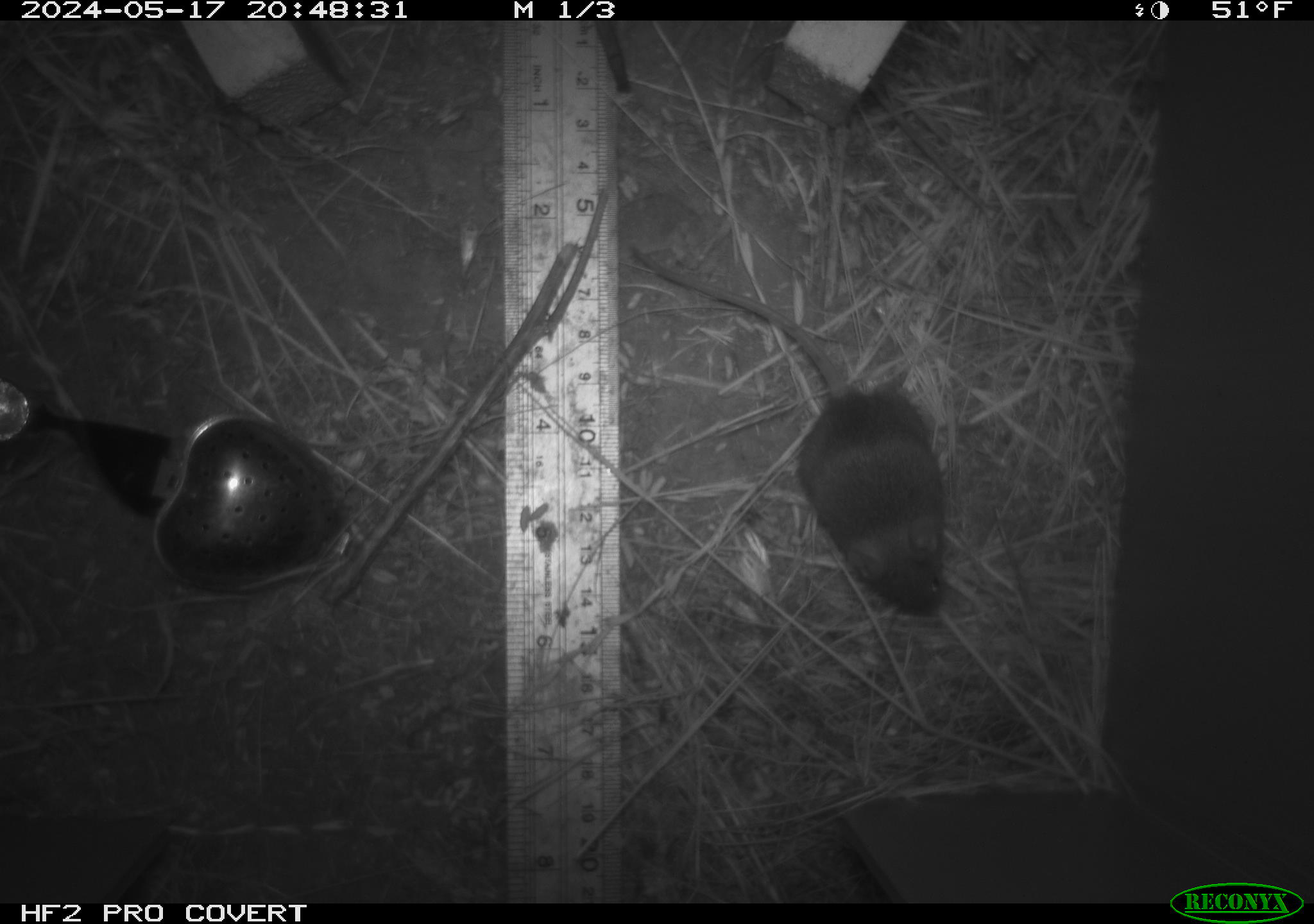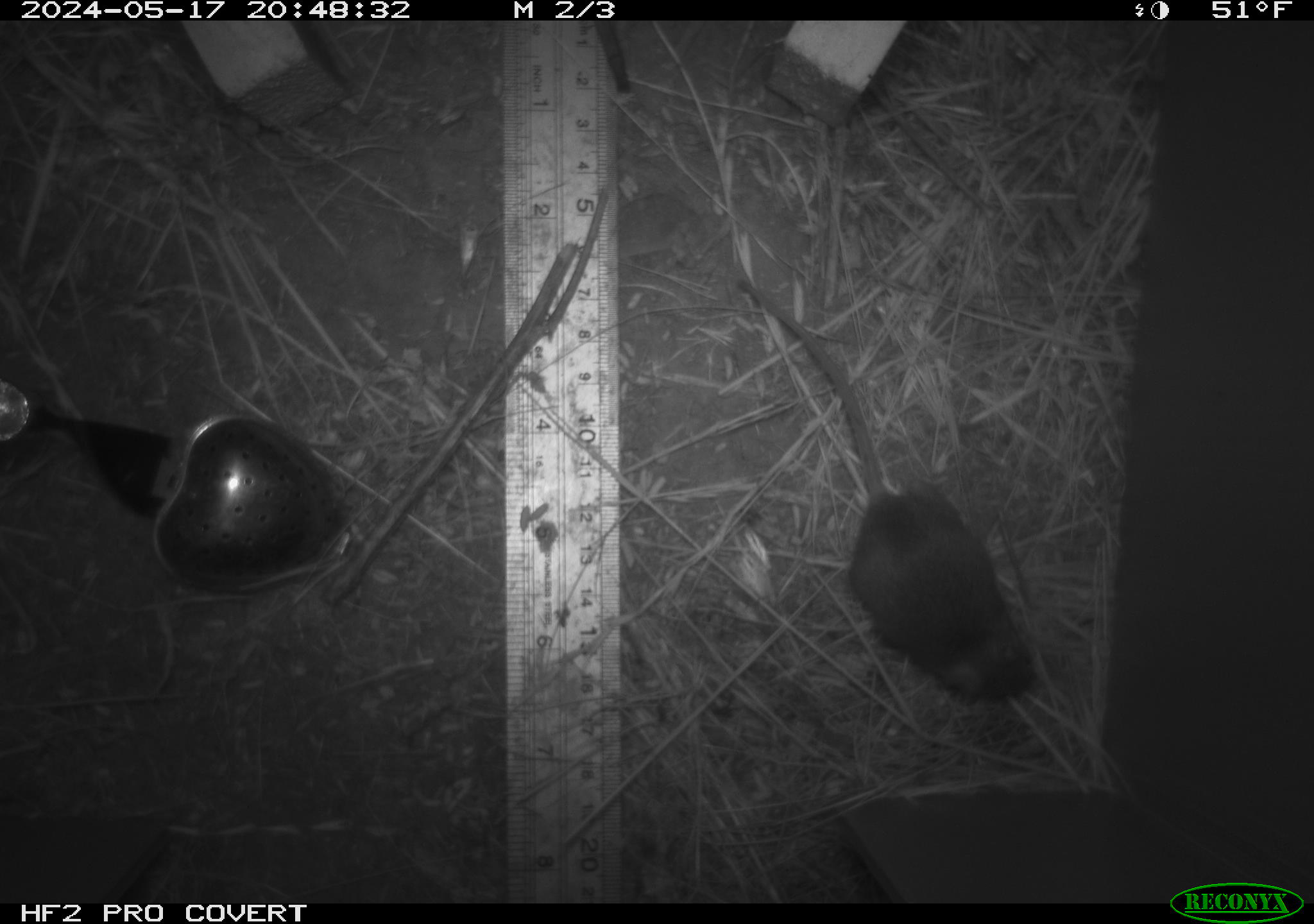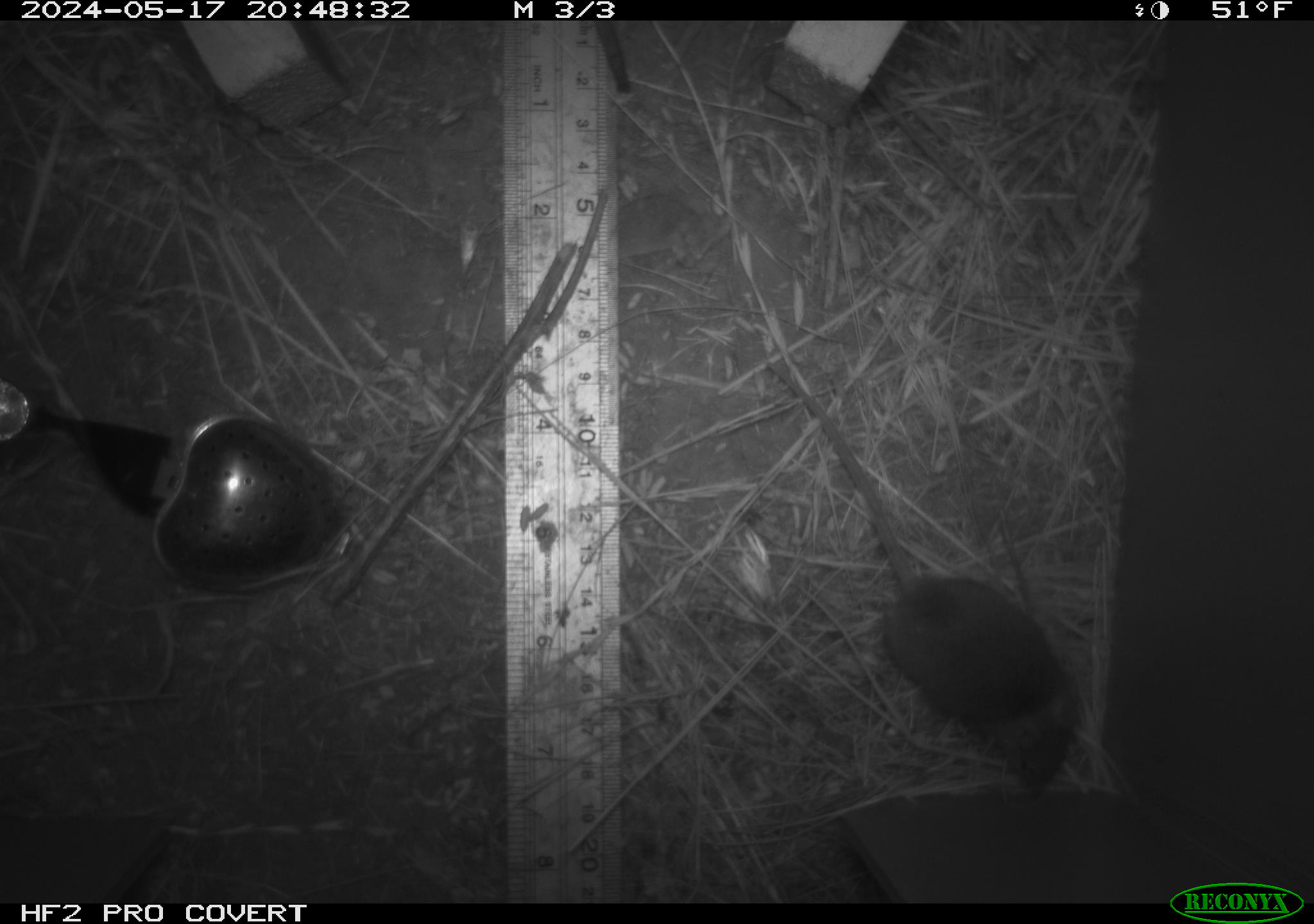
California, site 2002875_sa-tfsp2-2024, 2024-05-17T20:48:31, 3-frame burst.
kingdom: Animalia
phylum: Chordata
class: Mammalia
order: Rodentia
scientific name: Rodentia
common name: mouse species